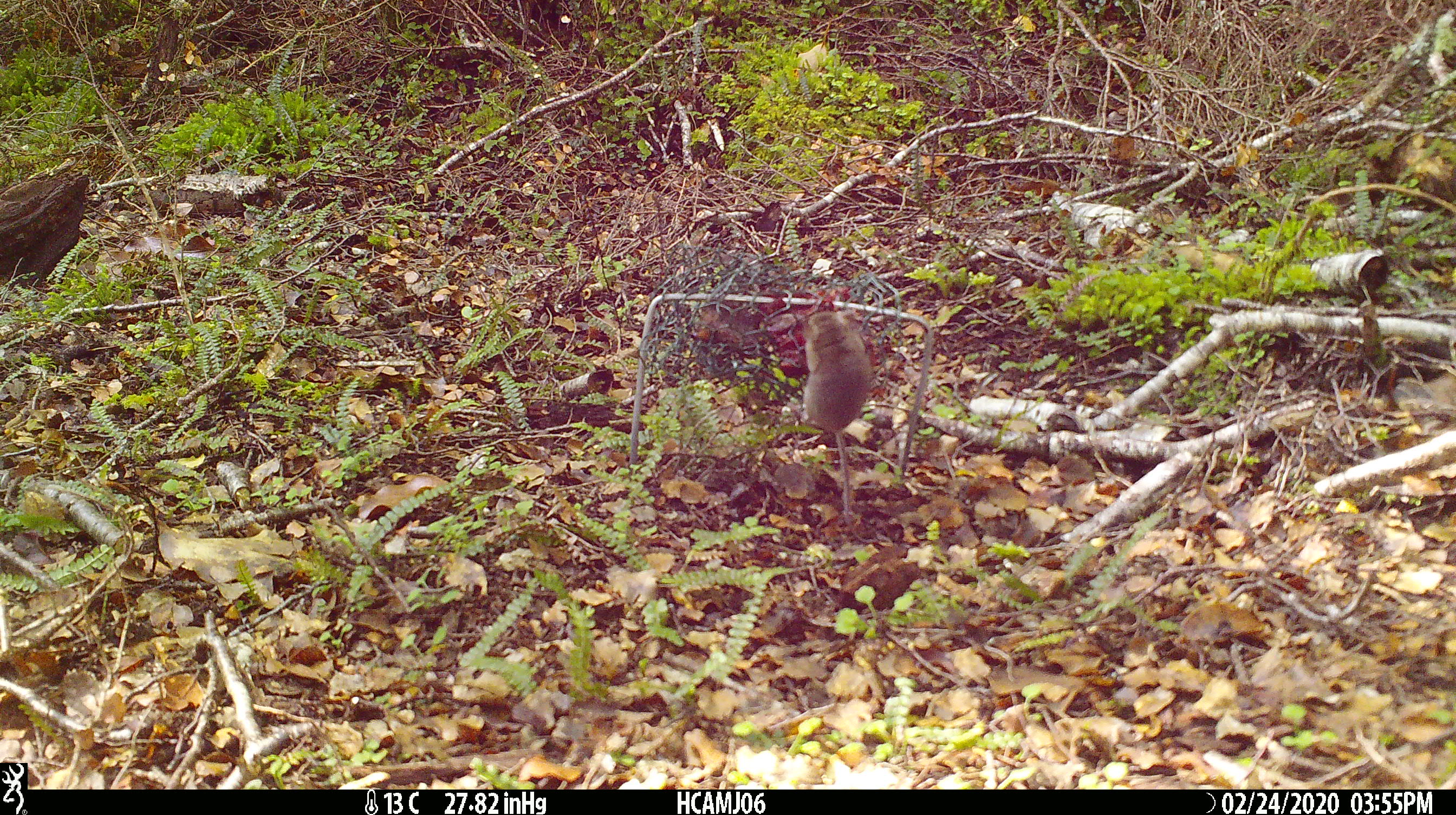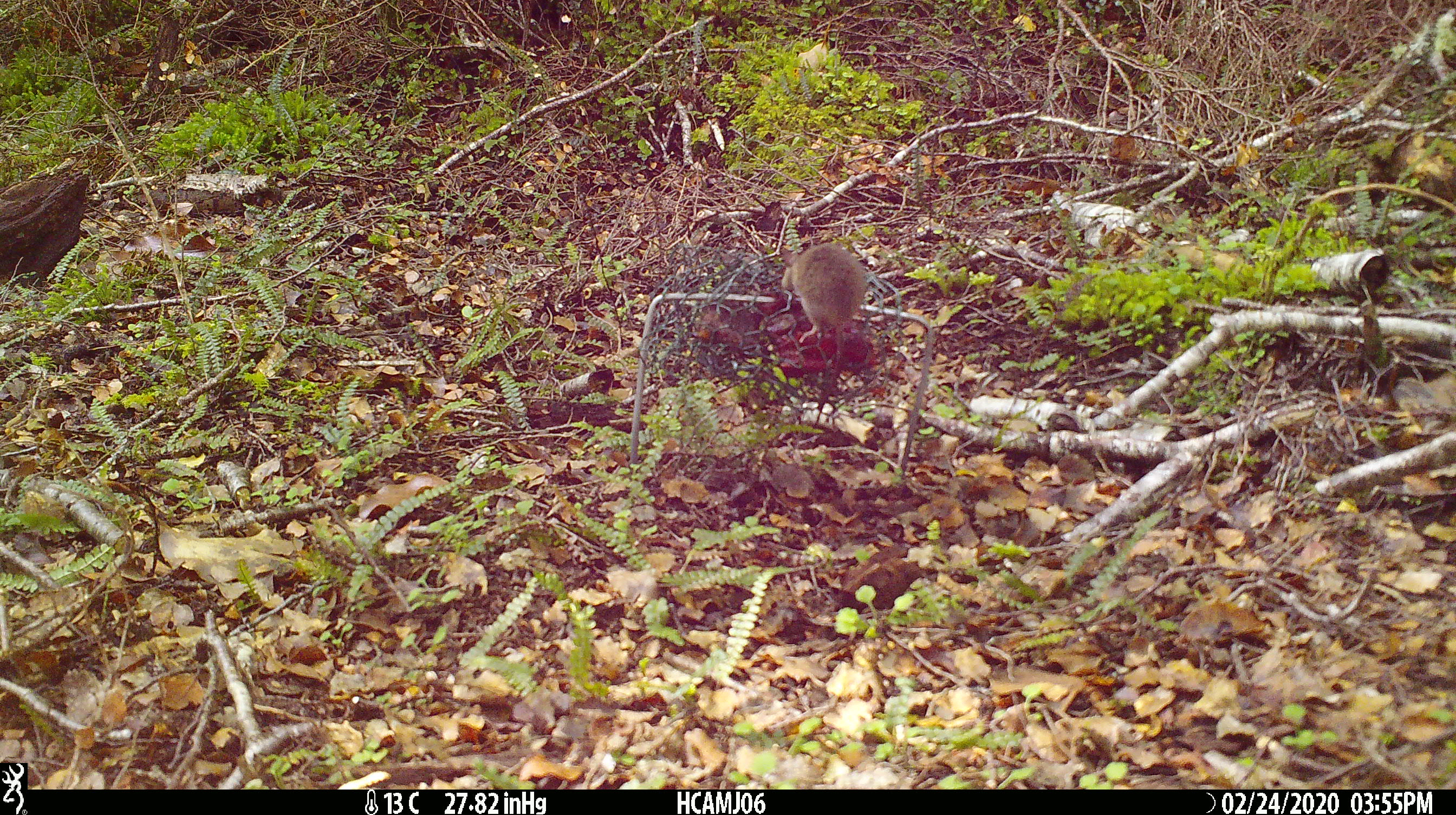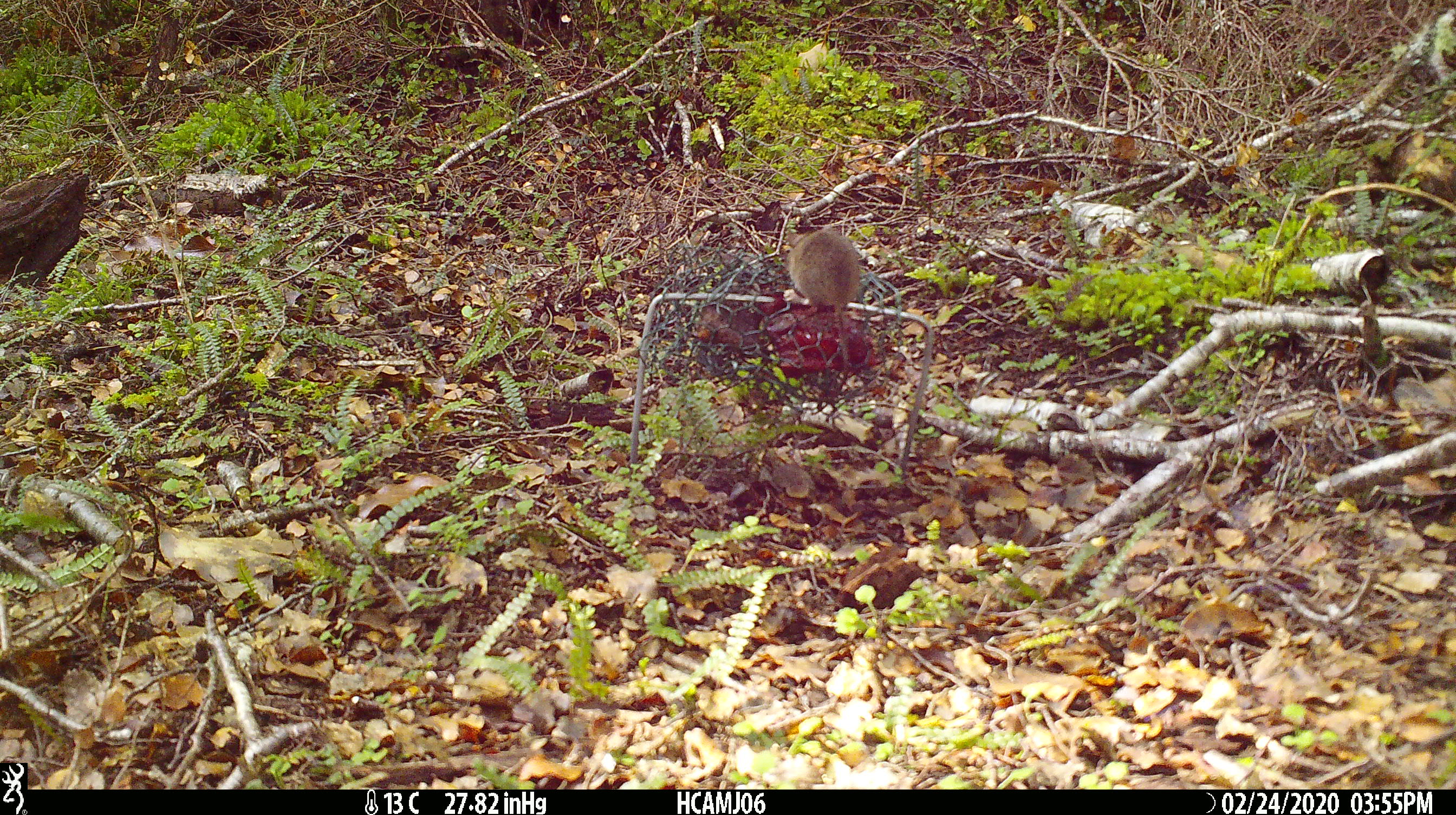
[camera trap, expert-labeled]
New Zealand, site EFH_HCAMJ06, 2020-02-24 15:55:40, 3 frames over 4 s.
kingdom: Animalia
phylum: Chordata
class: Mammalia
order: Rodentia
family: Muridae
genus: Mus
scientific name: Mus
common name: mouse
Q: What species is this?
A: Mouse (Mus).